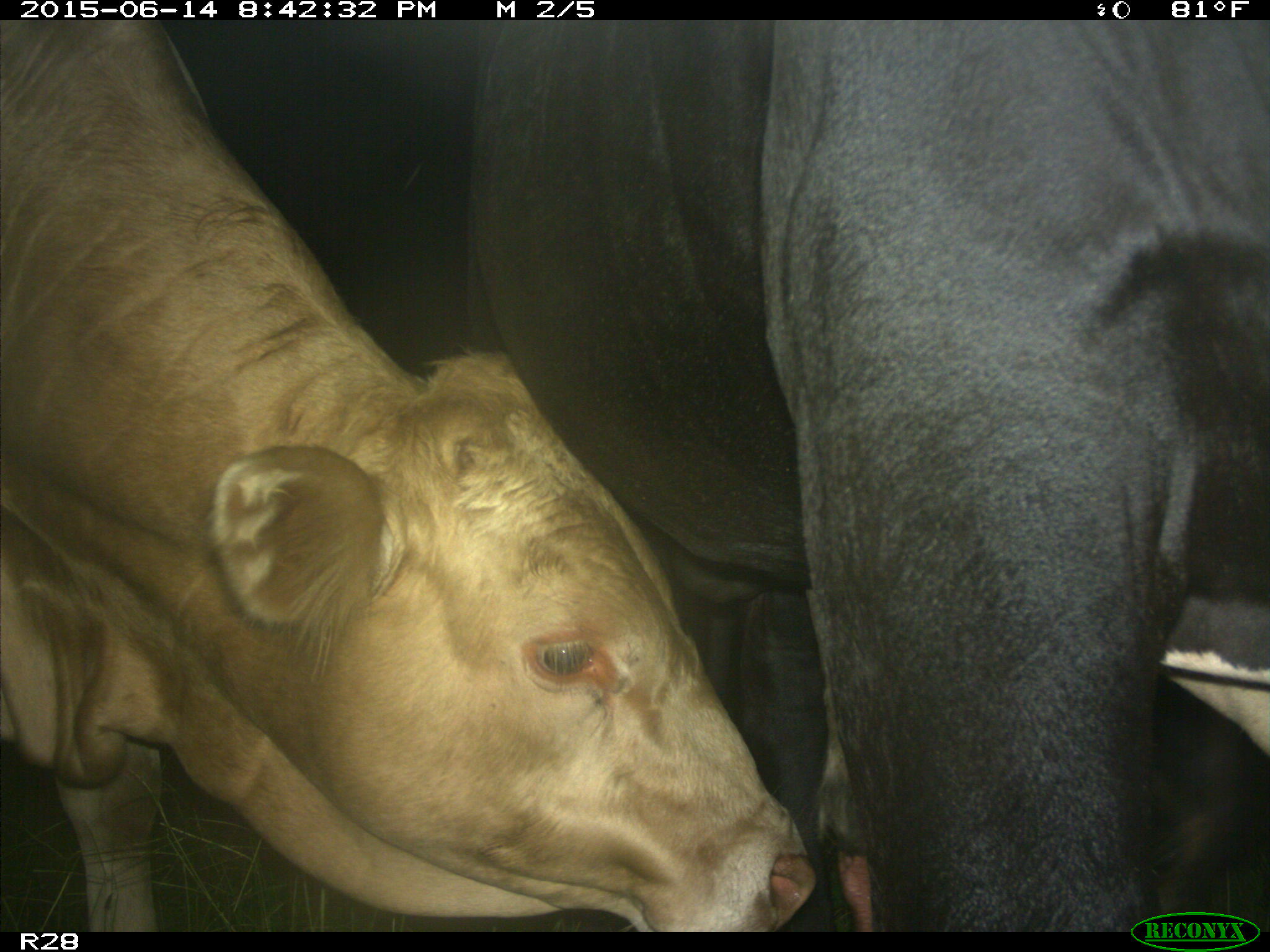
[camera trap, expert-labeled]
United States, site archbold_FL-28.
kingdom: Animalia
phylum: Chordata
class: Mammalia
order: Artiodactyla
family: Bovidae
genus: Bos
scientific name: Bos taurus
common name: domestic cow